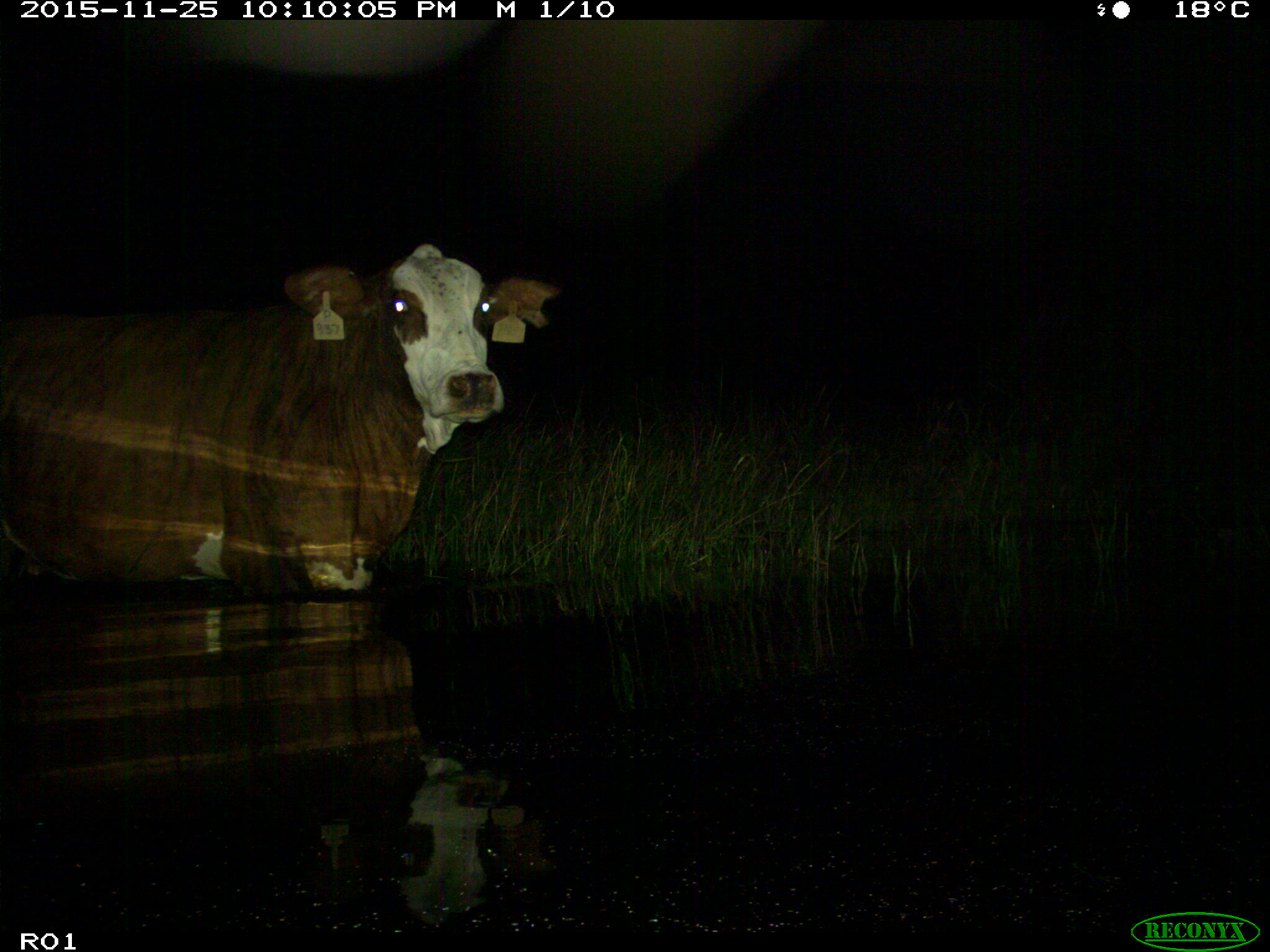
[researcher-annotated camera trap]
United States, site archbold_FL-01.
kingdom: Animalia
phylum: Chordata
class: Mammalia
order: Artiodactyla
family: Bovidae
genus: Bos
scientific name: Bos taurus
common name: domestic cow